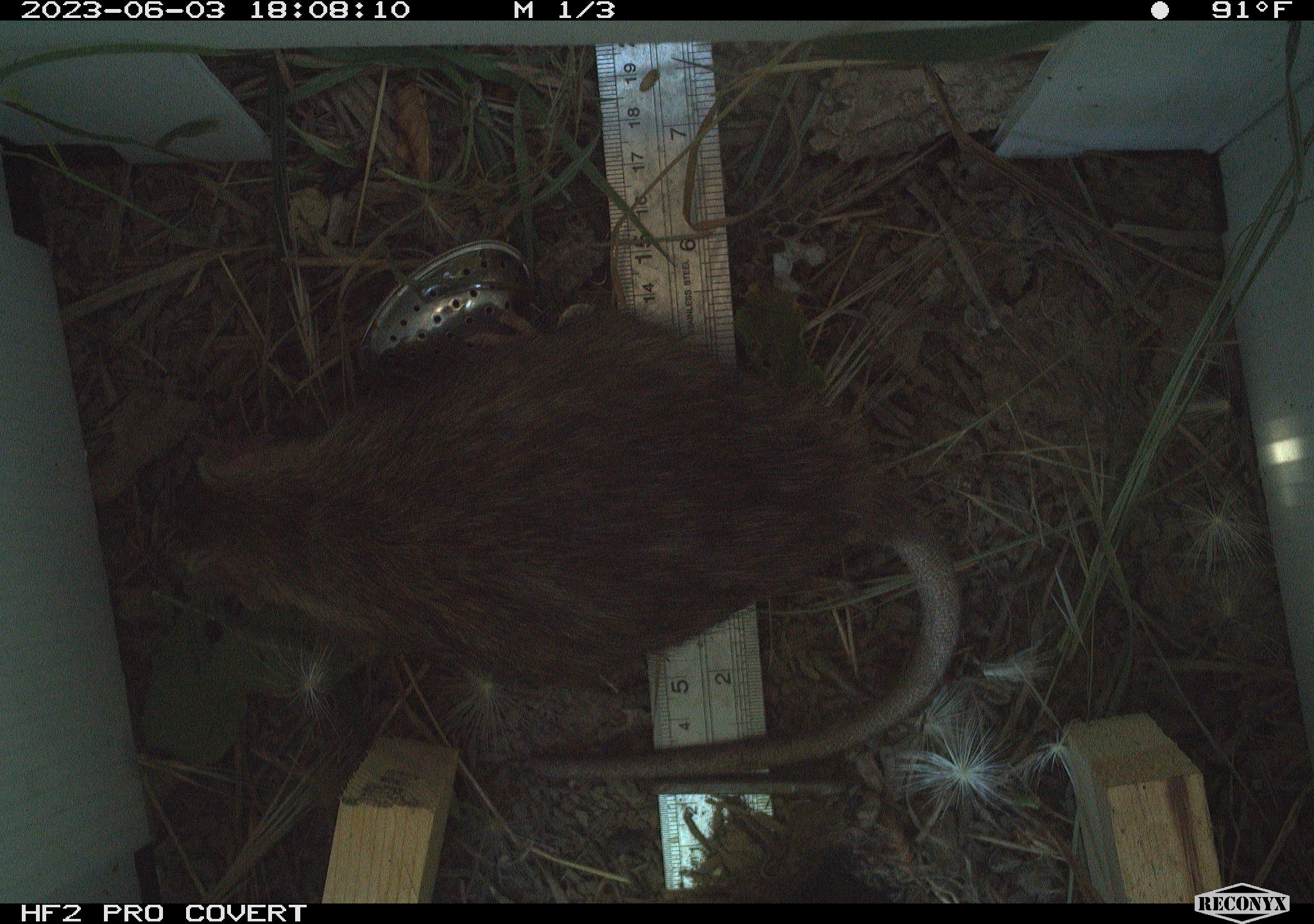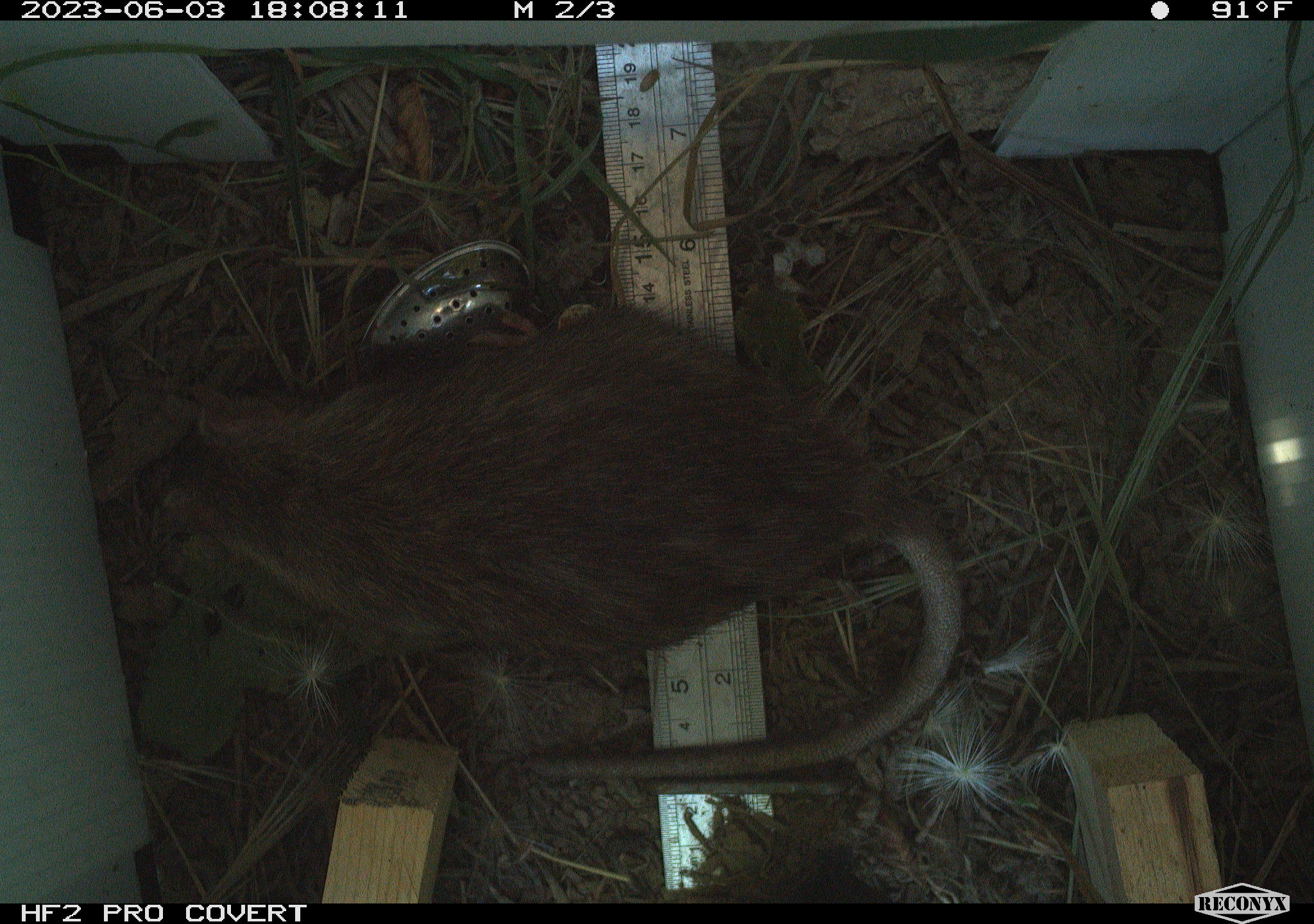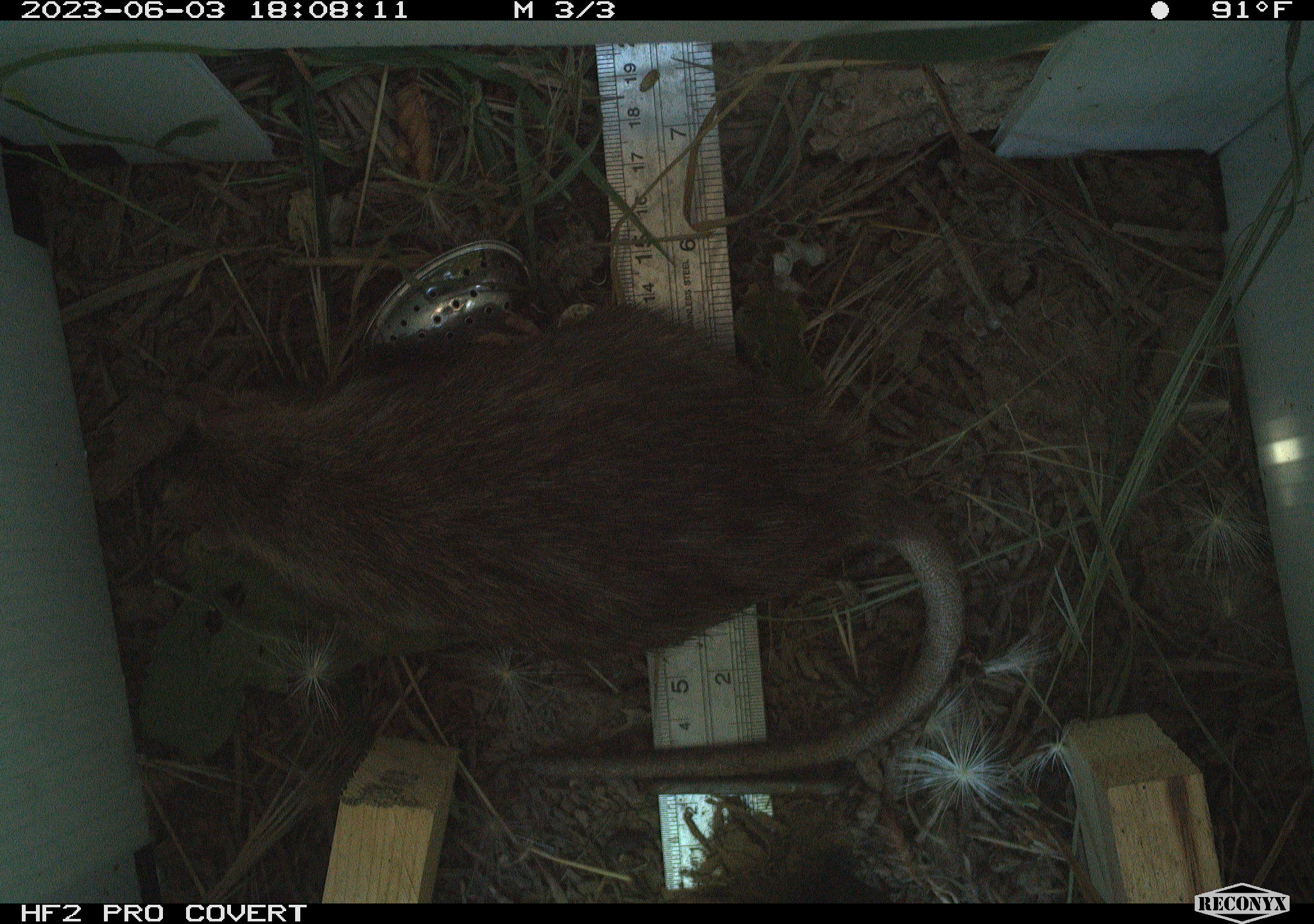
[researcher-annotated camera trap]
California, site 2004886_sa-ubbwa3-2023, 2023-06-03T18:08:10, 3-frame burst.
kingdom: Animalia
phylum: Chordata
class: Mammalia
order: Rodentia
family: Muridae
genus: Rattus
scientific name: Rattus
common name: rat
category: rattus species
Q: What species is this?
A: Rattus species (rat) (Rattus).